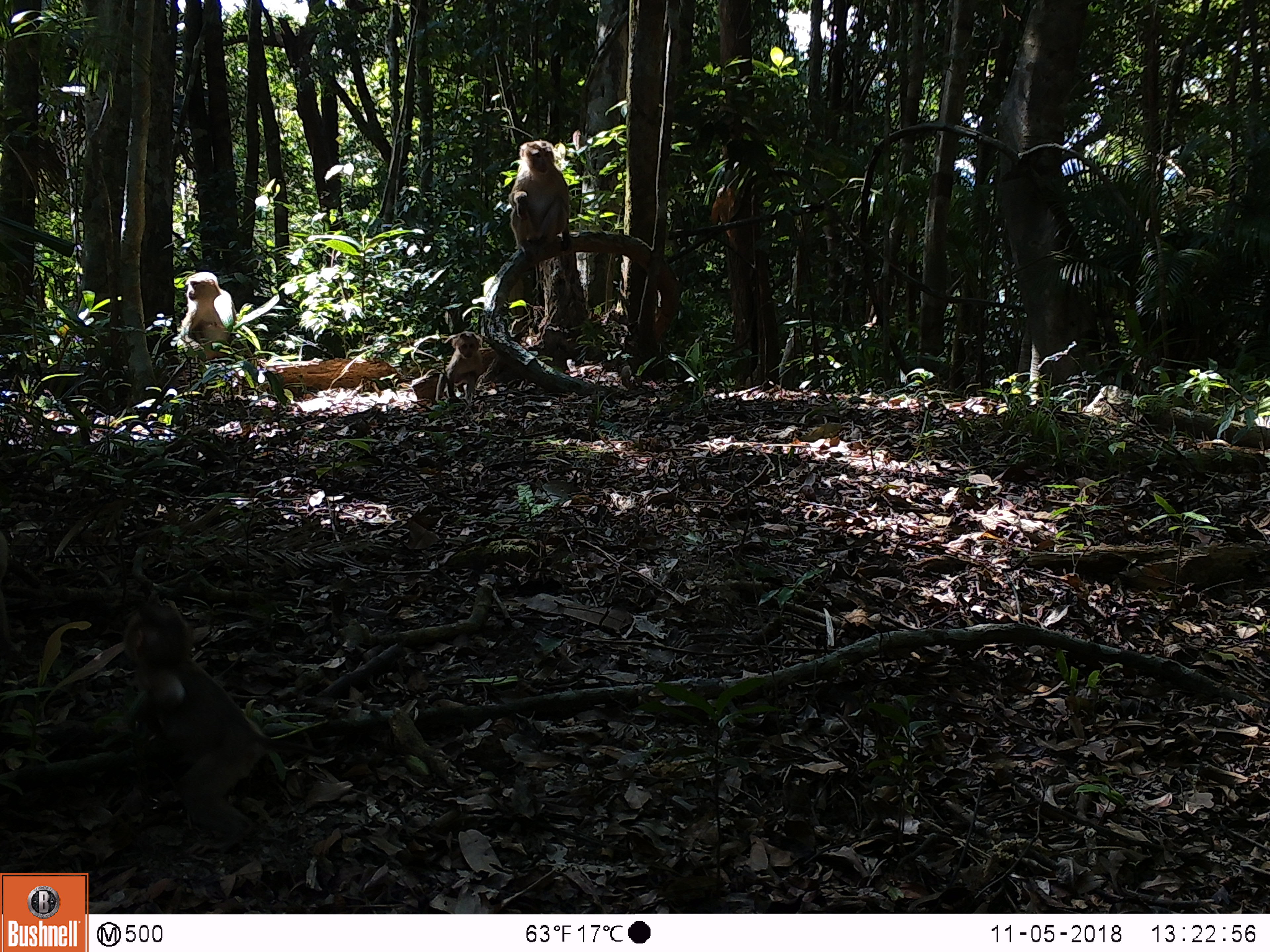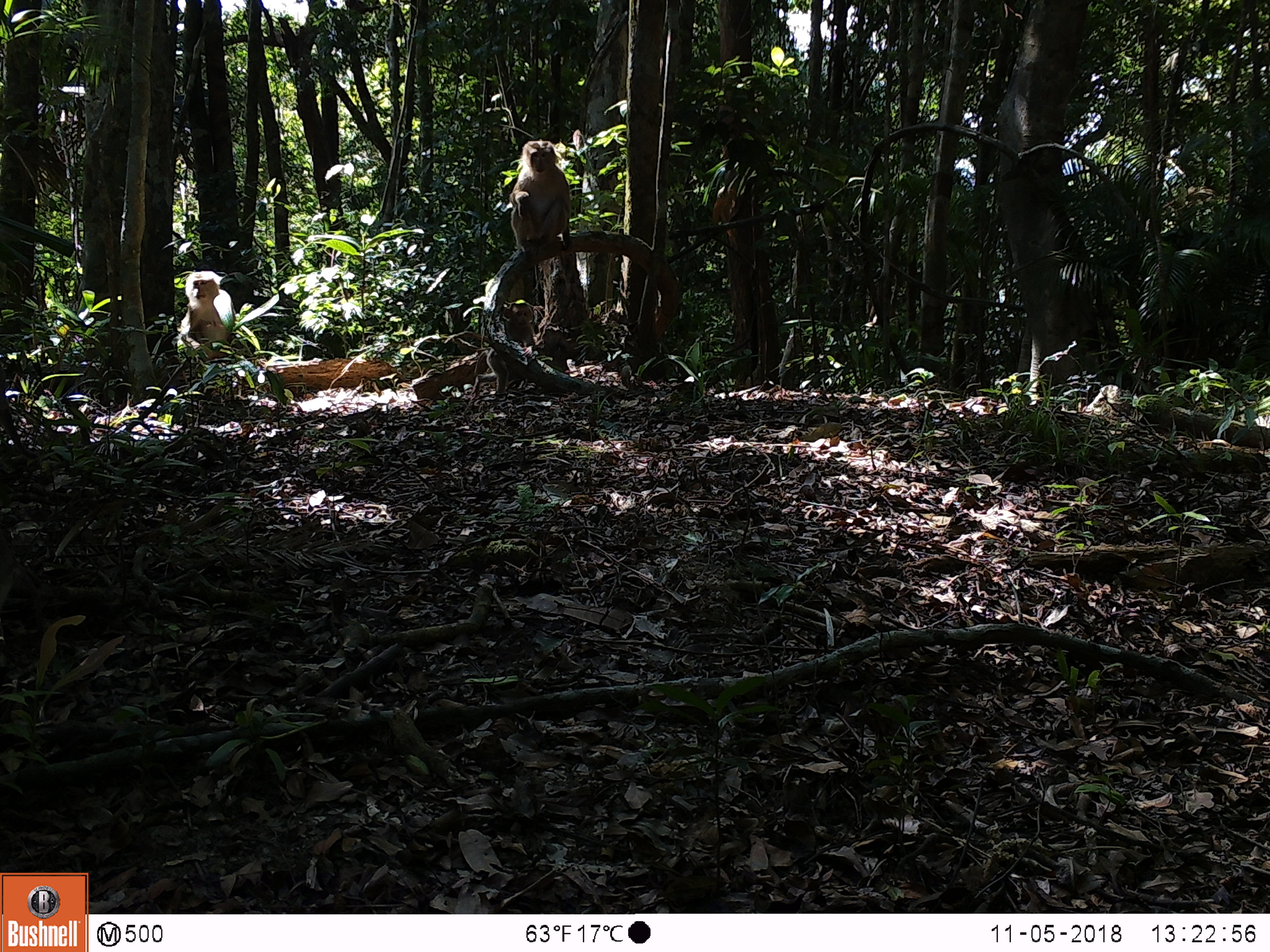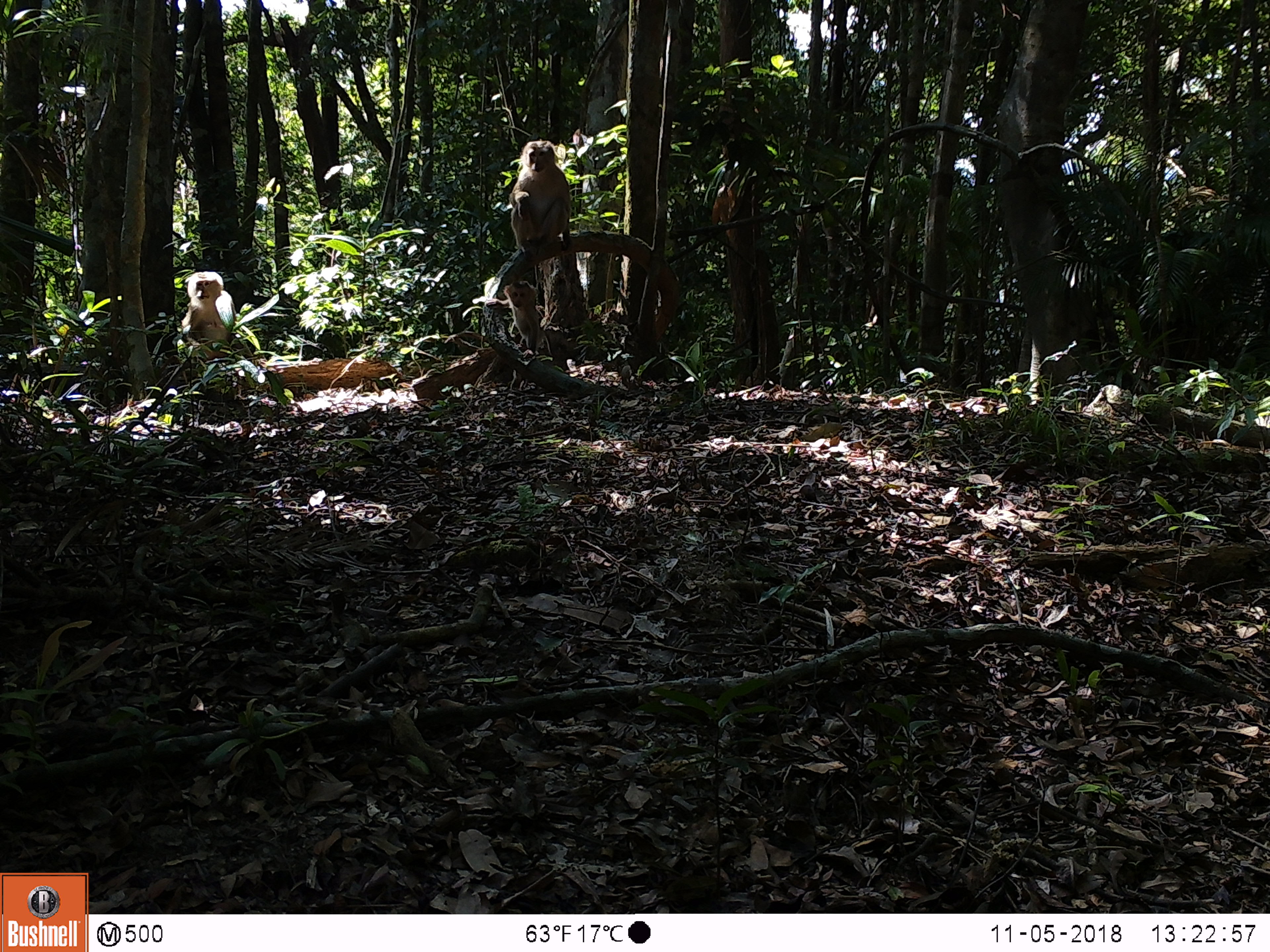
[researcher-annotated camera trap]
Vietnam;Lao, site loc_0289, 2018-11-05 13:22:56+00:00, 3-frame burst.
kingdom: Animalia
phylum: Chordata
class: Mammalia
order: Primates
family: Cercopithecidae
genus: Macaca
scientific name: Macaca nemestrina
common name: pig-tailed macaque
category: pig tailed macaque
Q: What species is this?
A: Pig tailed macaque (pig-tailed macaque) (Macaca nemestrina).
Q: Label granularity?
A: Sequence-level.